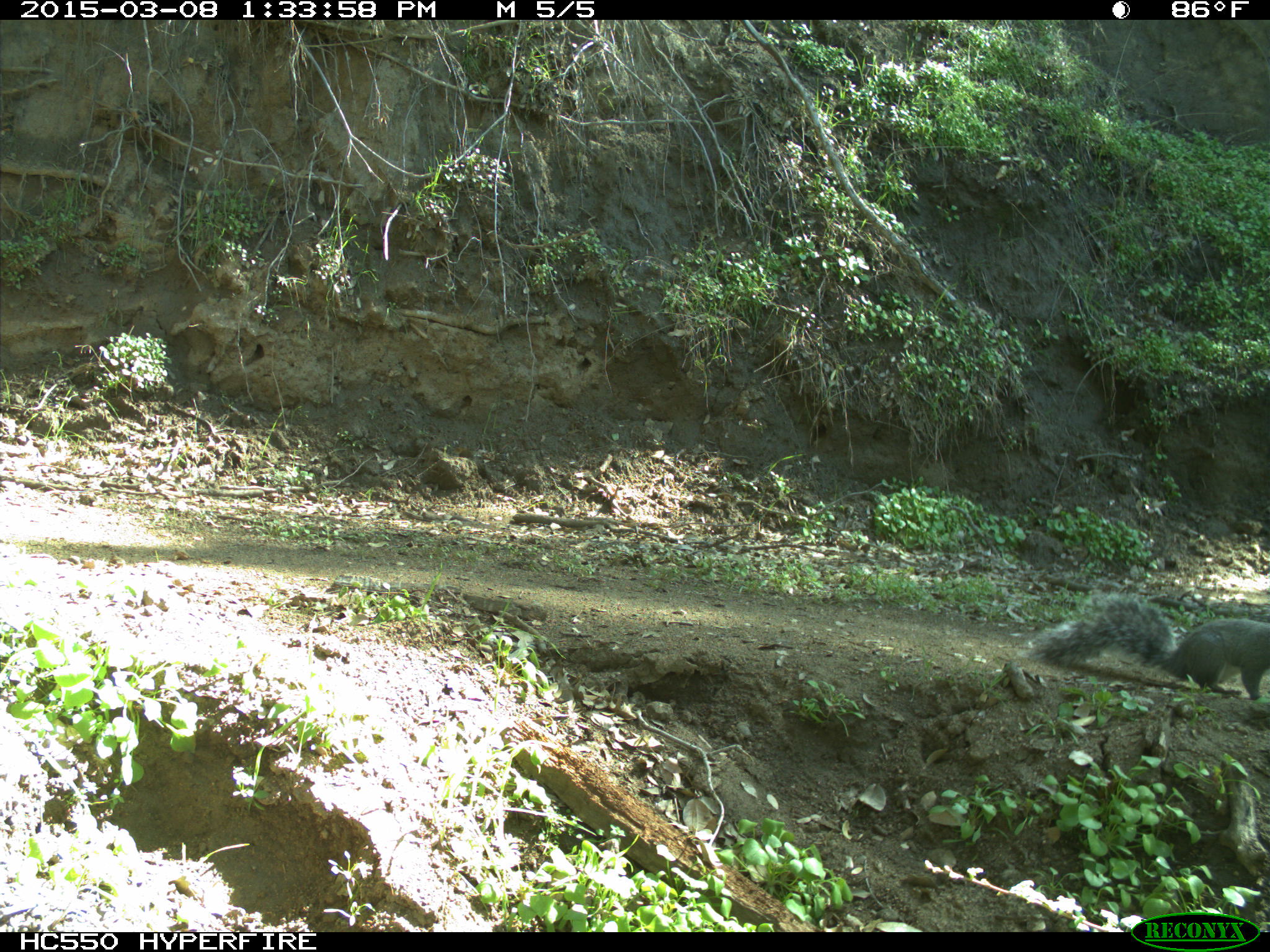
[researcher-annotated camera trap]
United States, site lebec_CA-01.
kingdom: Animalia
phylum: Chordata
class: Mammalia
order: Rodentia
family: Sciuridae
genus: Sciurus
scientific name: Sciurus carolinensis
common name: eastern gray squirrel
Sciurus carolinensis (eastern gray squirrel).